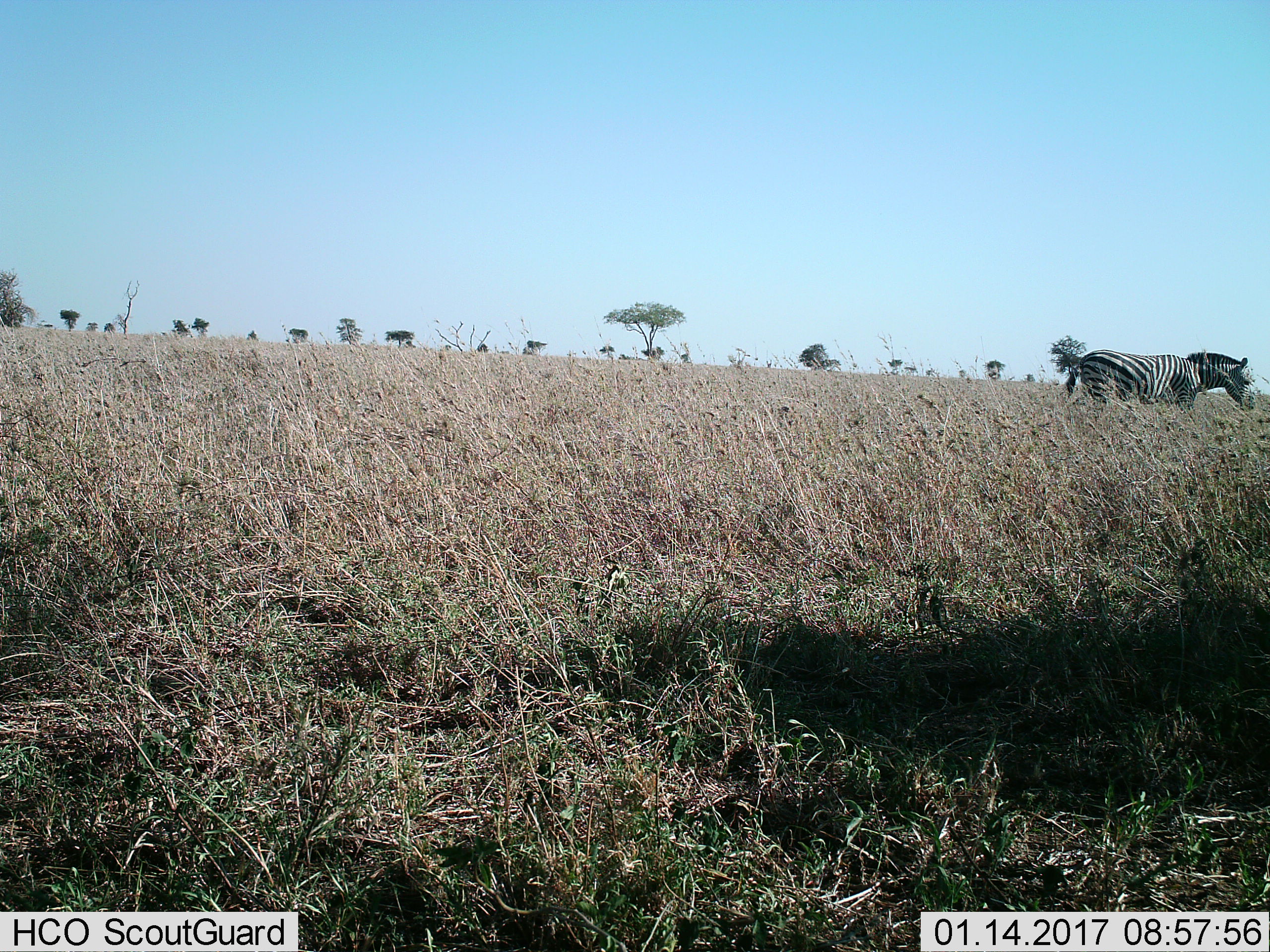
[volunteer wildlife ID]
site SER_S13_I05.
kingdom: Animalia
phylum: Chordata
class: Mammalia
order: Perissodactyla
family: Equidae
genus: Equus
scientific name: Equus quagga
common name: plains zebra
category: zebraplains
Zebraplains (plains zebra) (Equus quagga), count 1. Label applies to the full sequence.